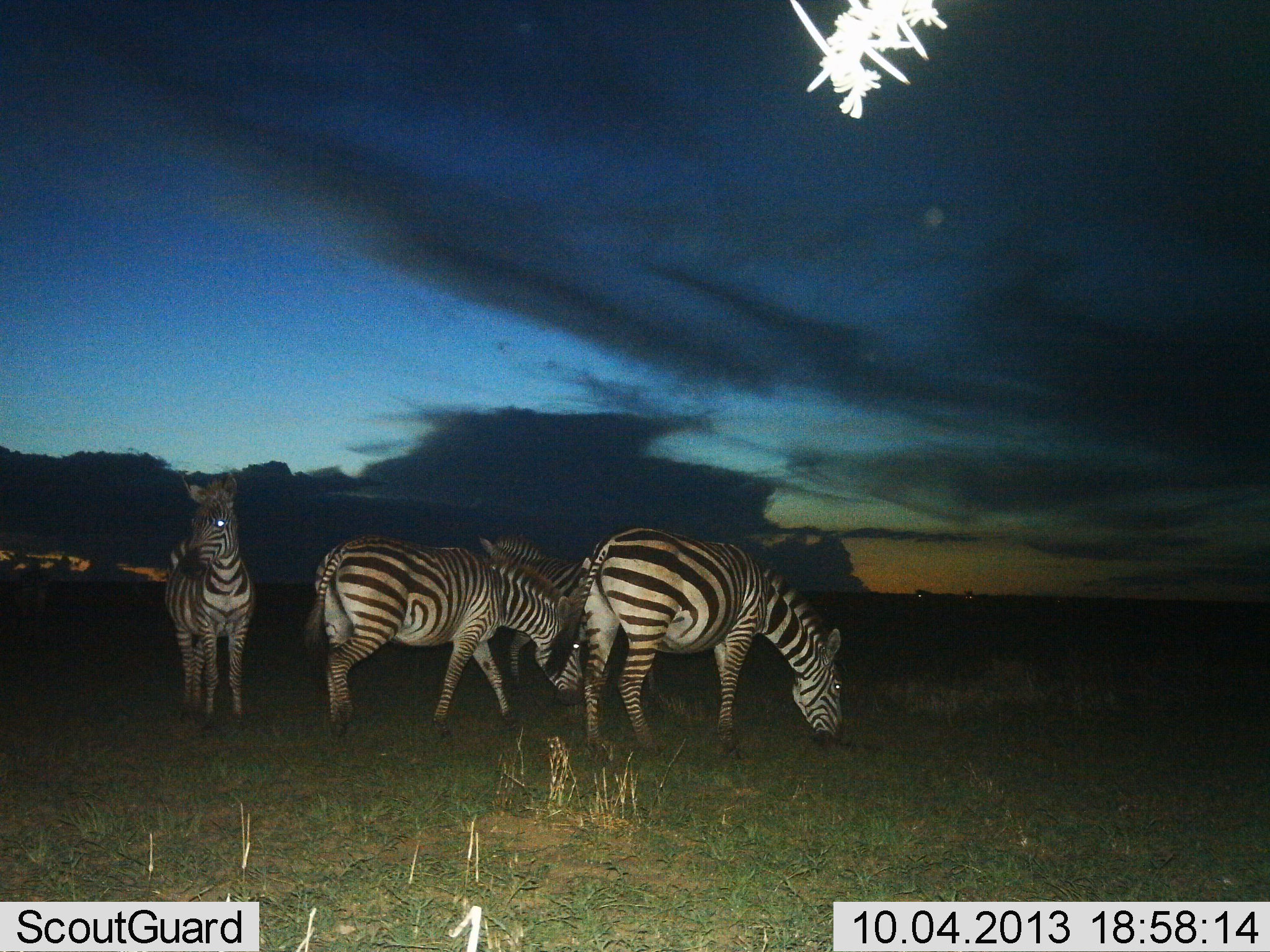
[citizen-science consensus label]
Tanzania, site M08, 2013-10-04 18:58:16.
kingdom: Animalia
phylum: Chordata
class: Mammalia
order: Perissodactyla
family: Equidae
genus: Equus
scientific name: Equus quagga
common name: plains zebra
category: zebra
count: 4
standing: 100%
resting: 0%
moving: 20%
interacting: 10%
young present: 0%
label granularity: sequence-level